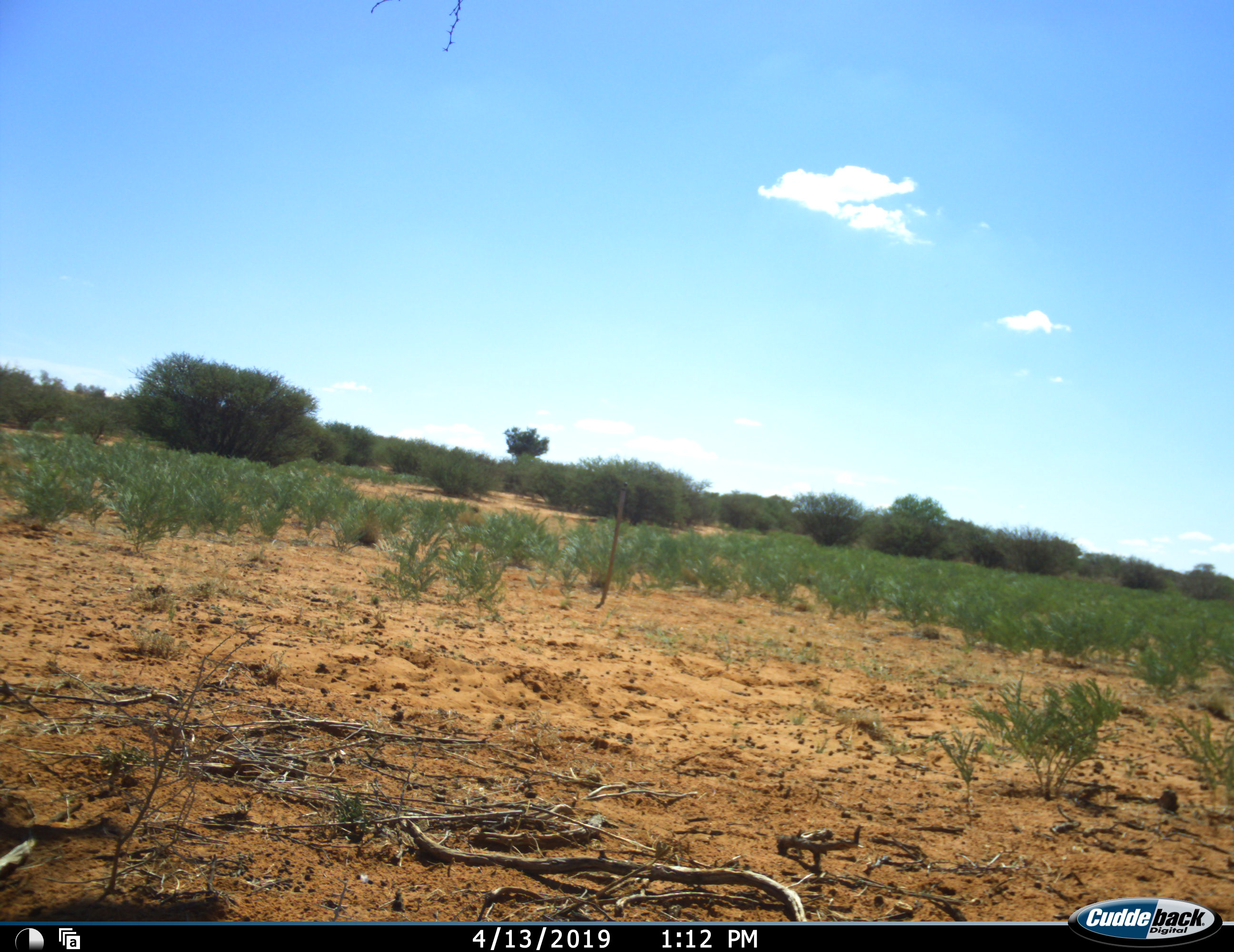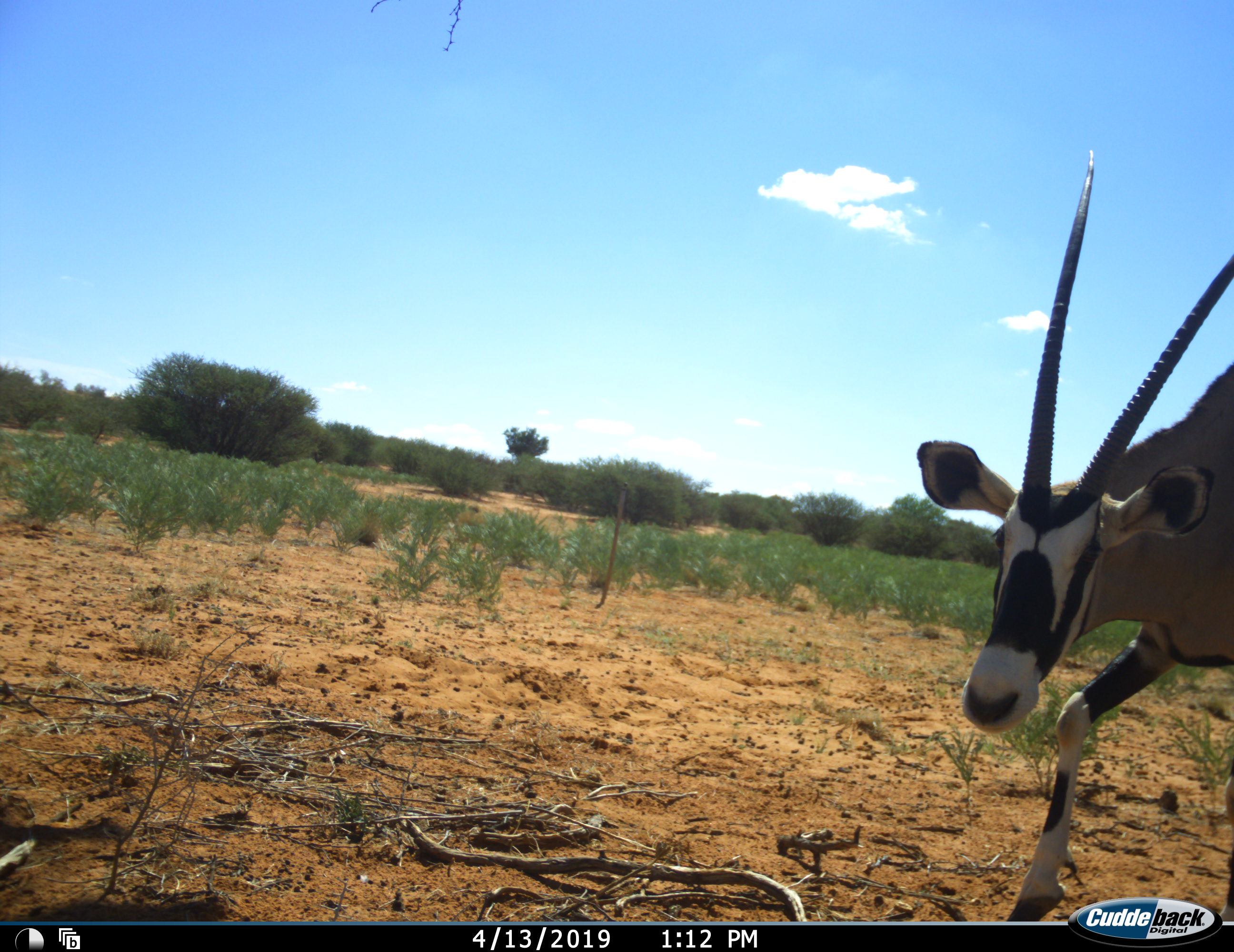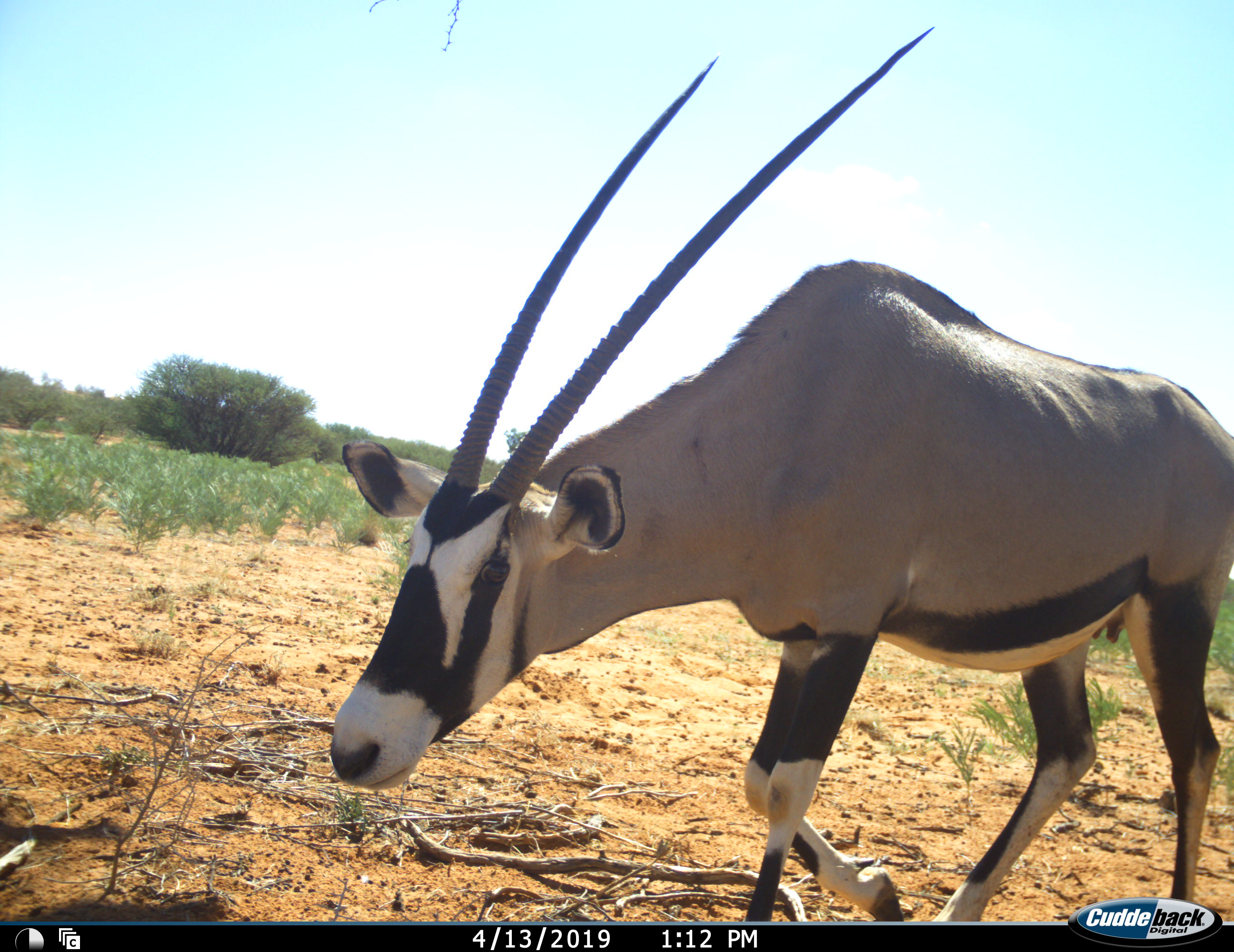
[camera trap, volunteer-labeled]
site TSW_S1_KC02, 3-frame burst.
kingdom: Animalia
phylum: Chordata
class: Mammalia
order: Artiodactyla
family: Bovidae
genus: Oryx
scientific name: Oryx gazella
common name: gemsbok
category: oryx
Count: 1.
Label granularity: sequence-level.